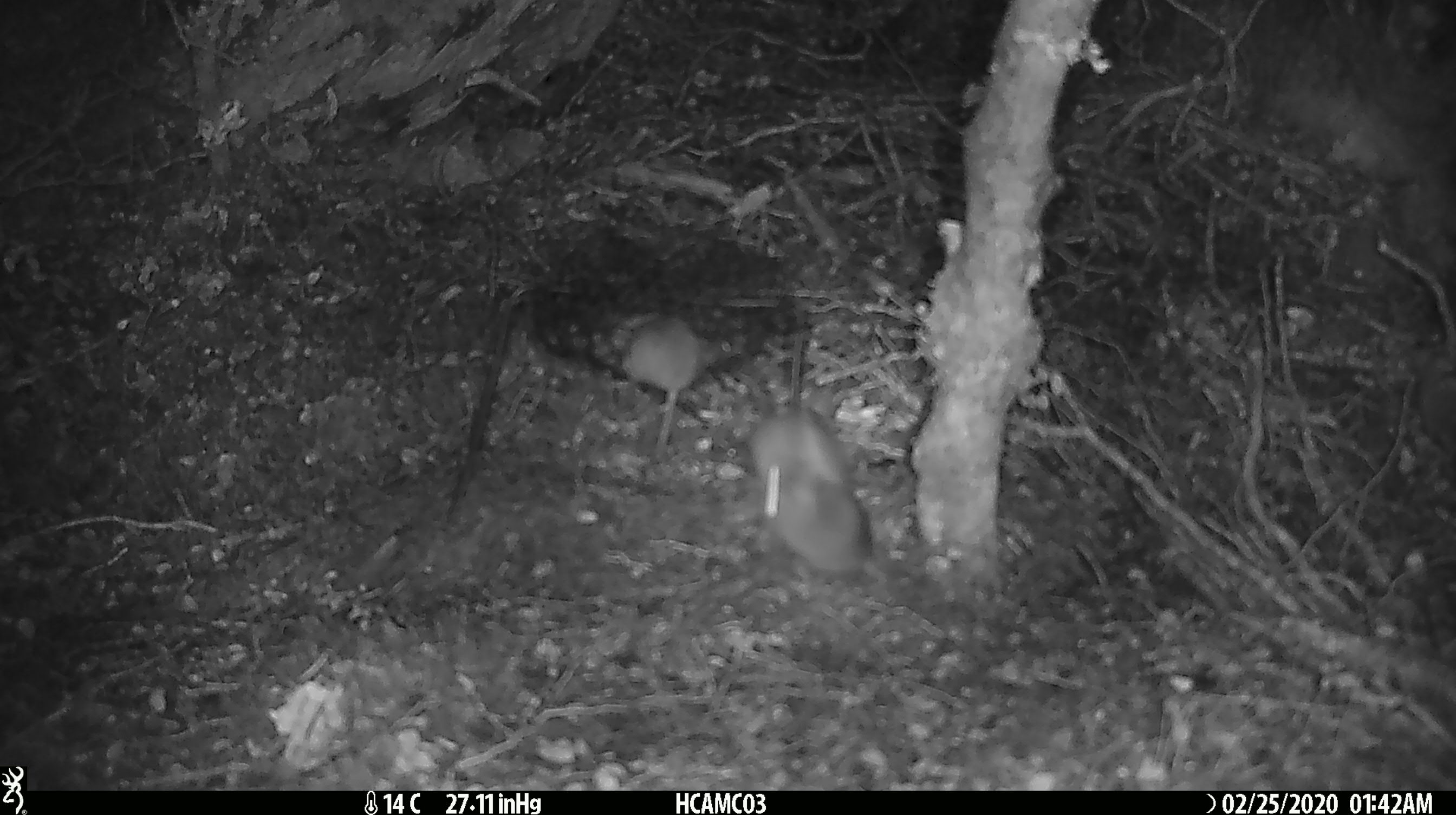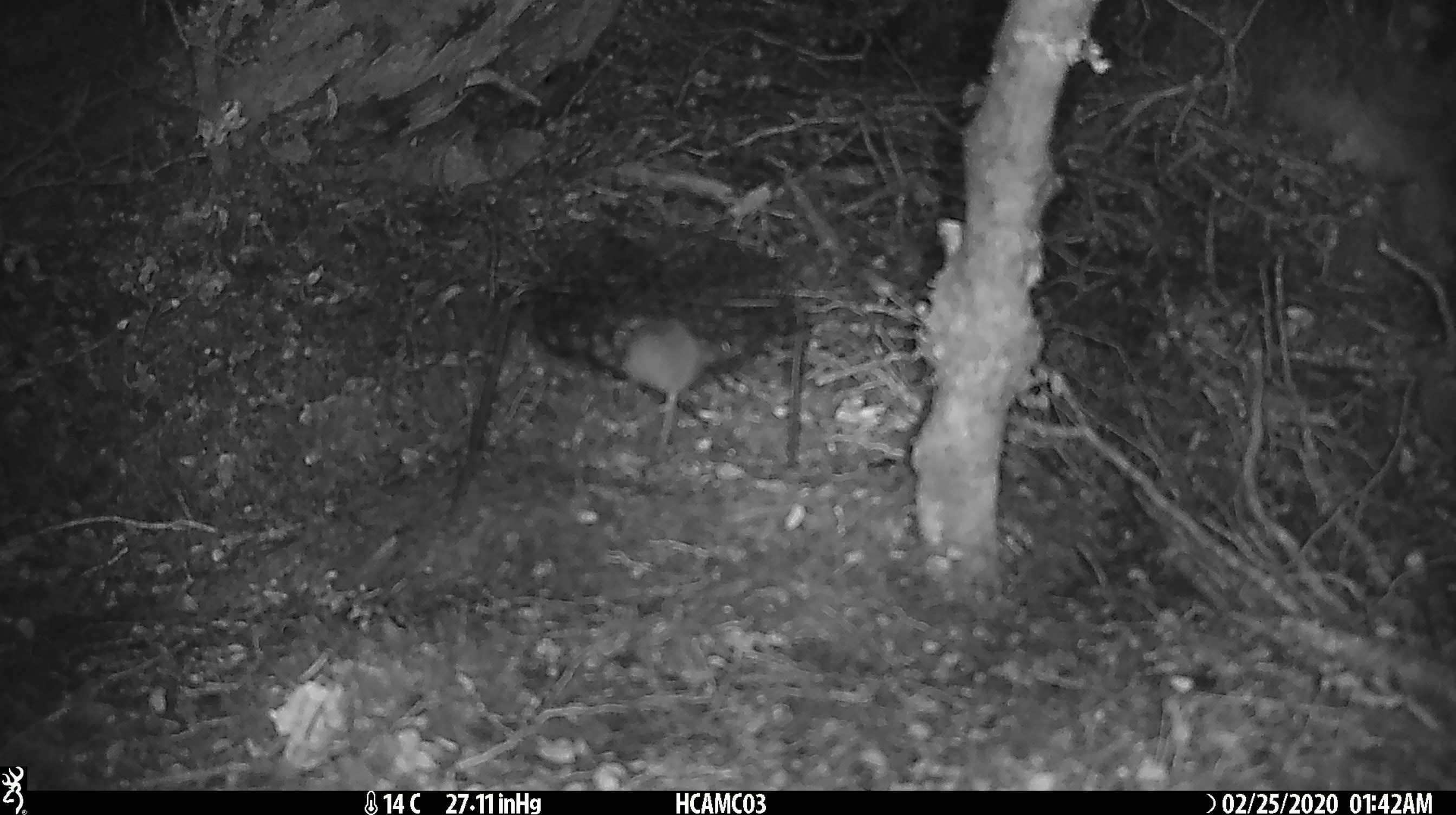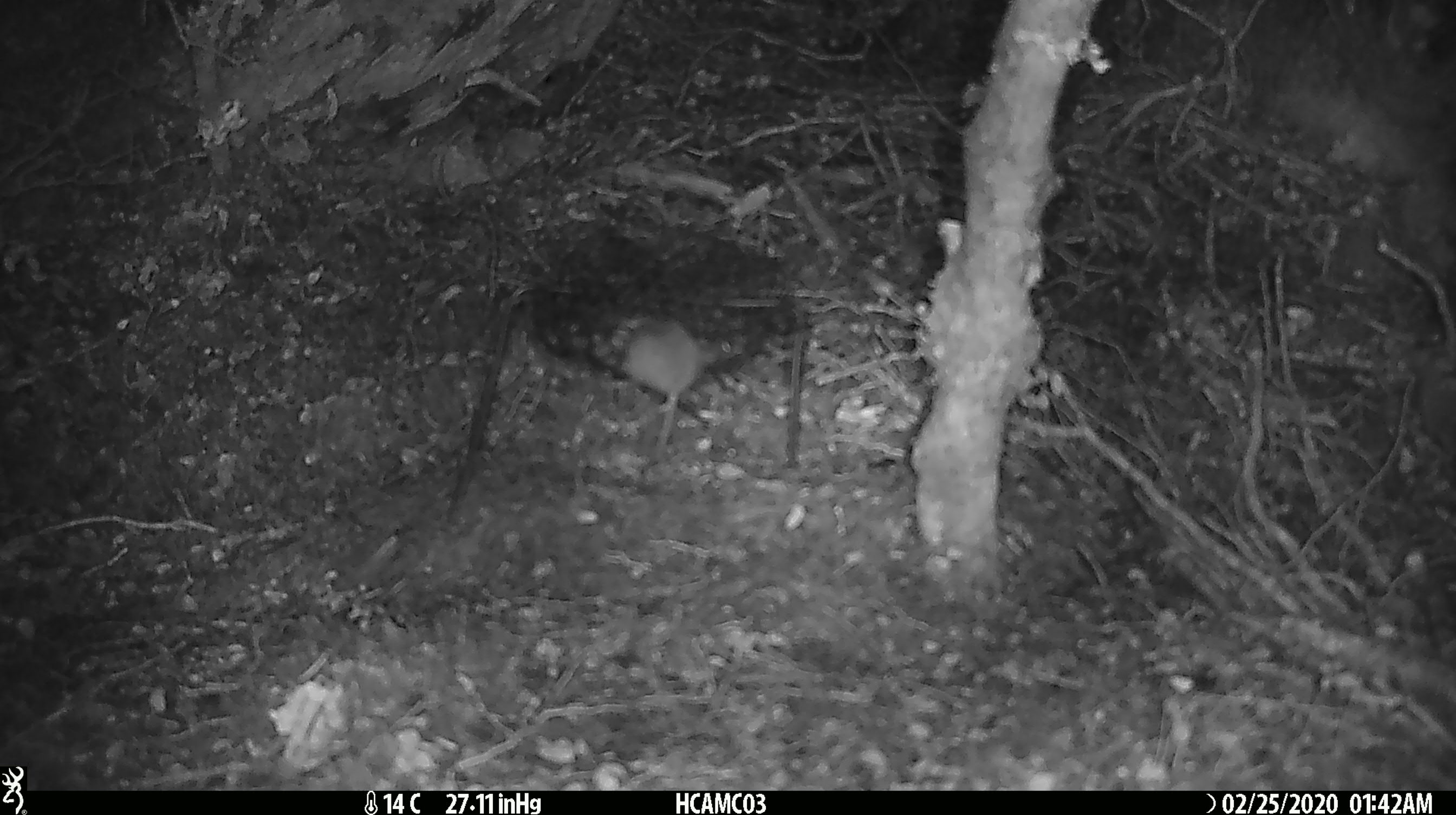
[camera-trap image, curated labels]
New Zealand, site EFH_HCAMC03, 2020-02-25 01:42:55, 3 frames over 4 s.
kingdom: Animalia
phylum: Chordata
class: Mammalia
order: Rodentia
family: Muridae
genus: Mus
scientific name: Mus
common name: mouse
Mouse (Mus).